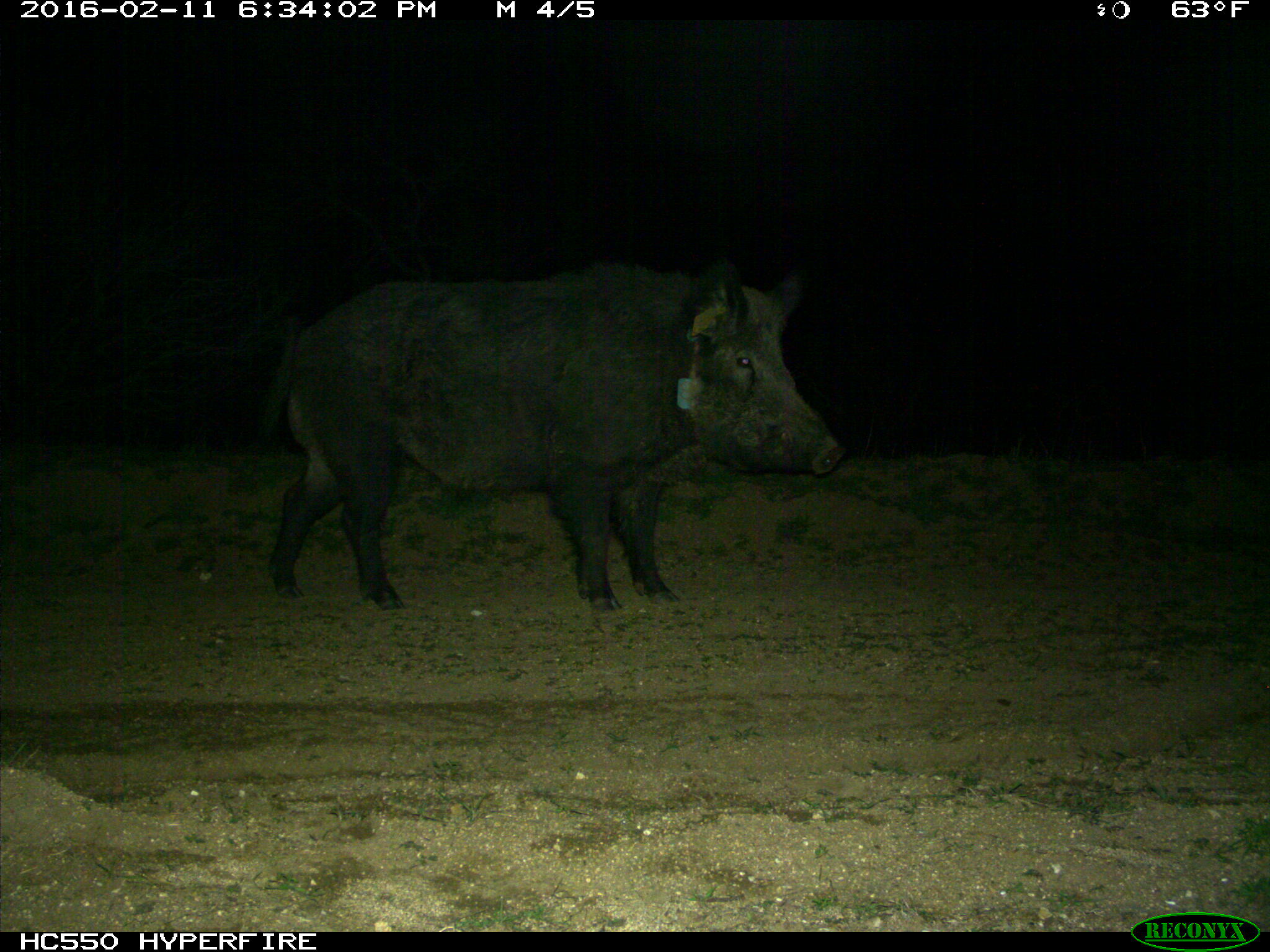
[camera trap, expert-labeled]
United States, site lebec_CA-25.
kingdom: Animalia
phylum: Chordata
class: Mammalia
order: Artiodactyla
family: Suidae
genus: Sus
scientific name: Sus scrofa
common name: wild boar